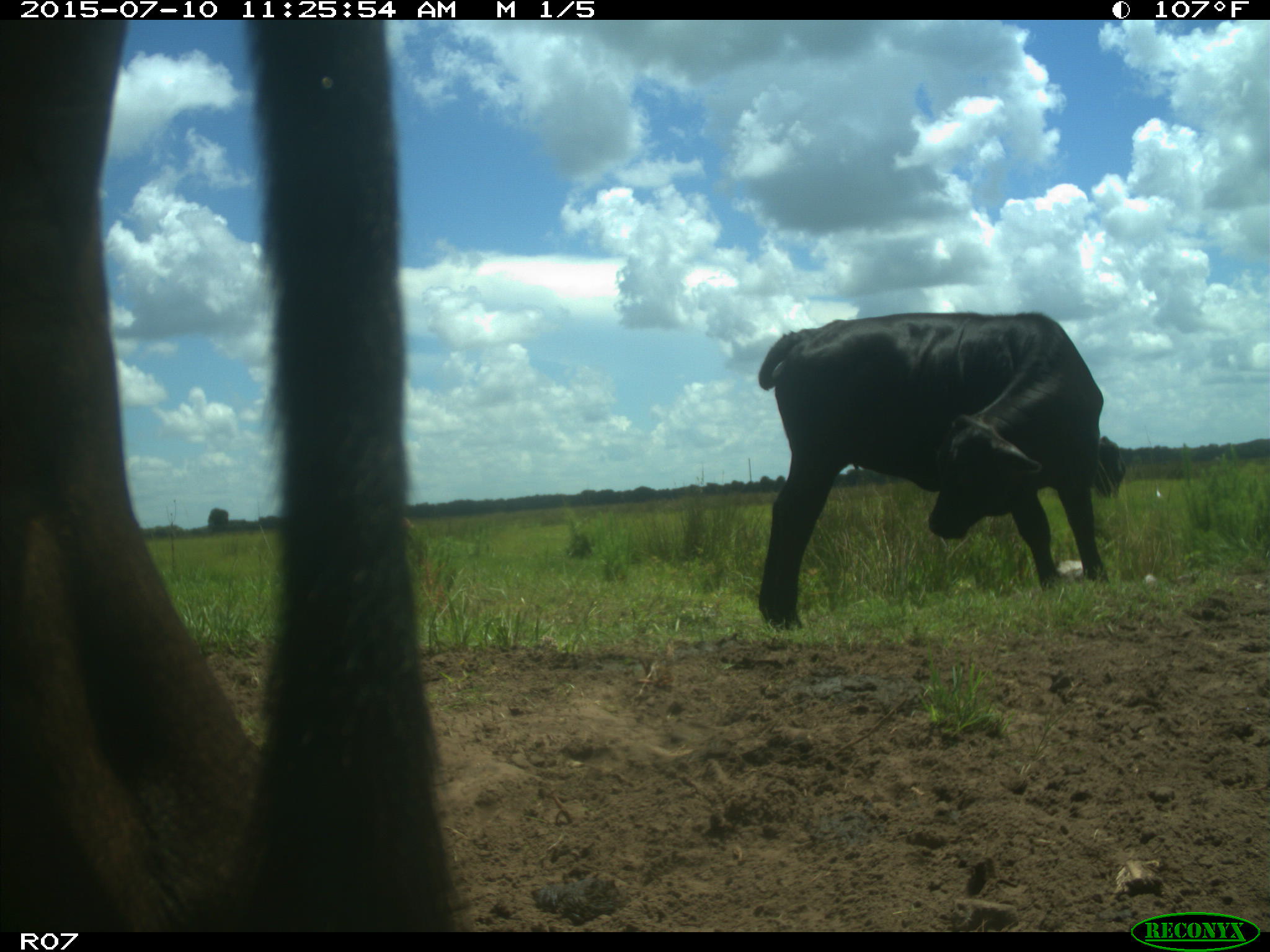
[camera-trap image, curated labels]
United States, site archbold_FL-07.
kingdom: Animalia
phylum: Chordata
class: Mammalia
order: Artiodactyla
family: Bovidae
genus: Bos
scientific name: Bos taurus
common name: domestic cow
Bos taurus (domestic cow).